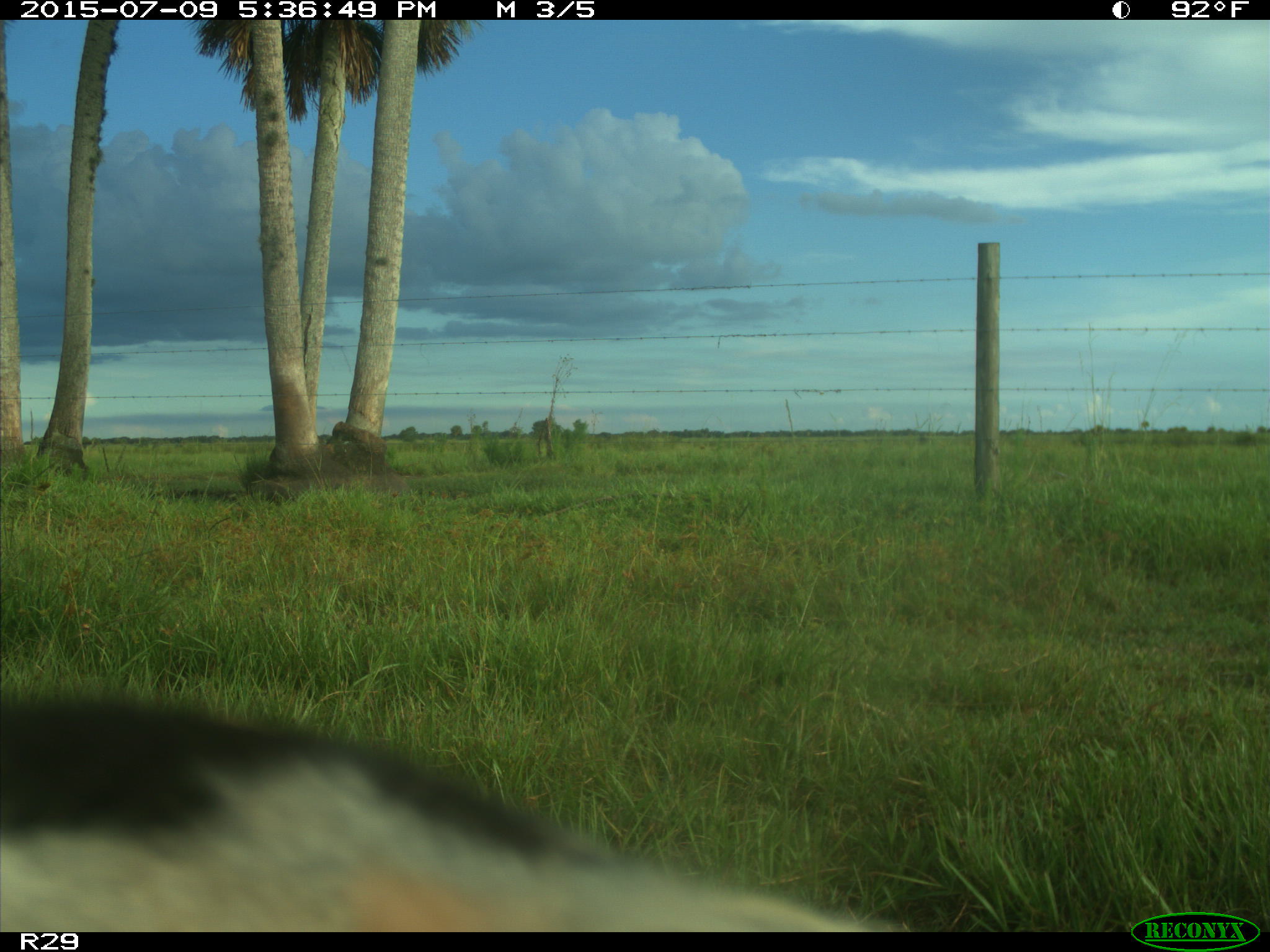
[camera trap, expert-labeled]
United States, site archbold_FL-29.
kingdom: Animalia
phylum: Chordata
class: Mammalia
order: Artiodactyla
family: Bovidae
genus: Bos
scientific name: Bos taurus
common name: domestic cow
Bos taurus (domestic cow).